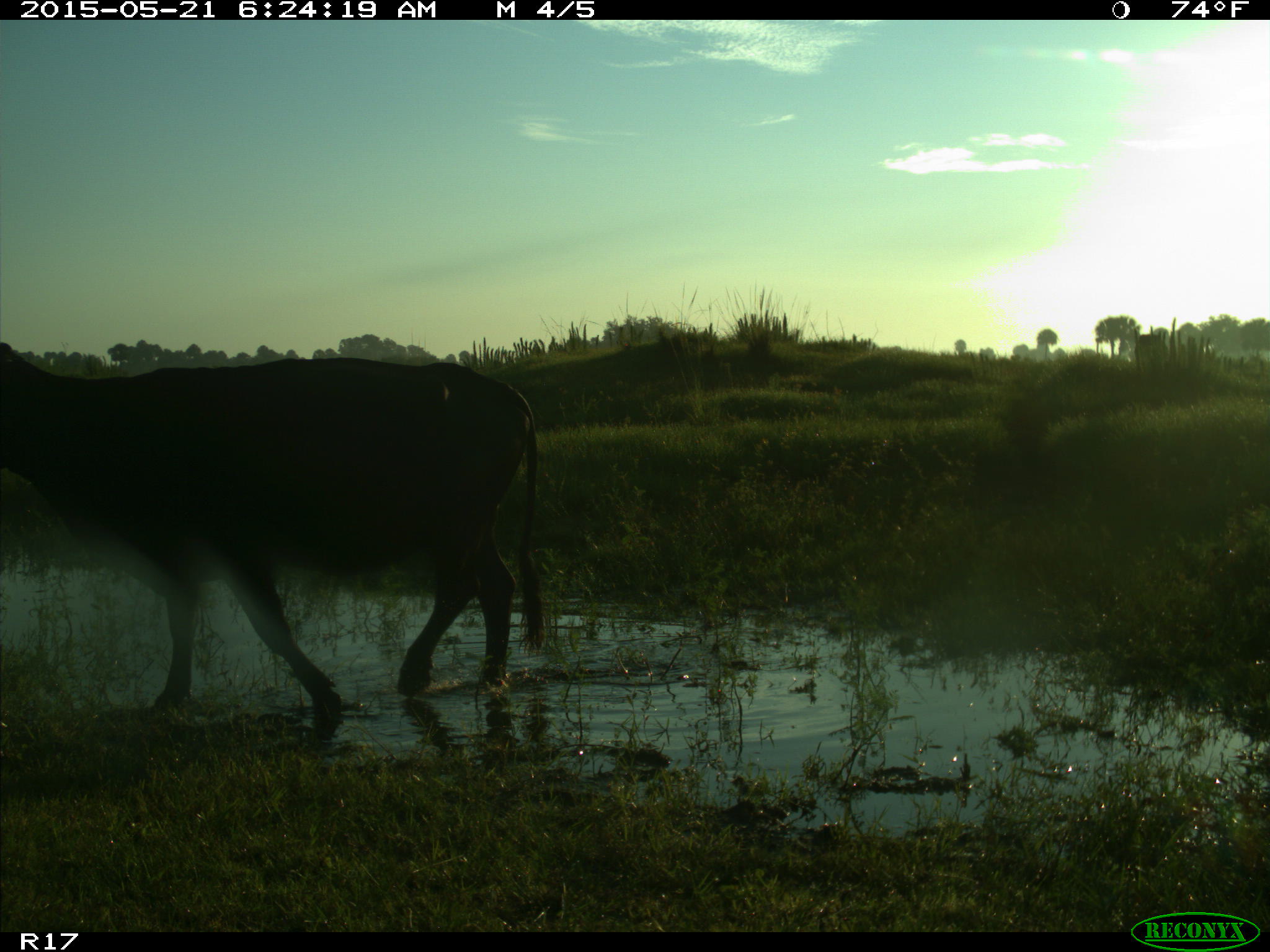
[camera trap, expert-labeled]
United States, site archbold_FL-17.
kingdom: Animalia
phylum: Chordata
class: Mammalia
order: Artiodactyla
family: Bovidae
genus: Bos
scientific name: Bos taurus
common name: domestic cow